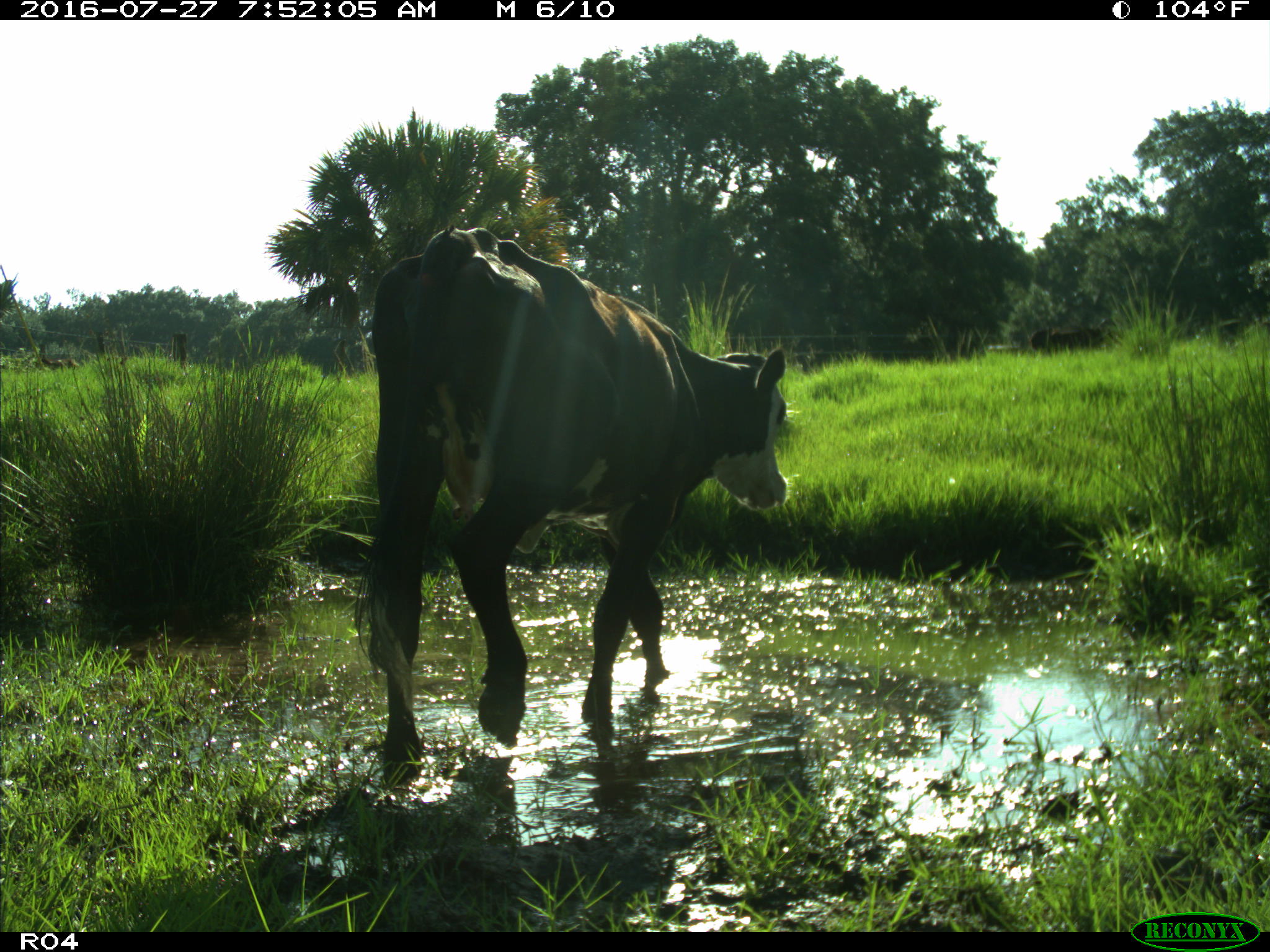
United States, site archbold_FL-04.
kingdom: Animalia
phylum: Chordata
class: Mammalia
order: Artiodactyla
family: Bovidae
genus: Bos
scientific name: Bos taurus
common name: domestic cow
Bos taurus (domestic cow).